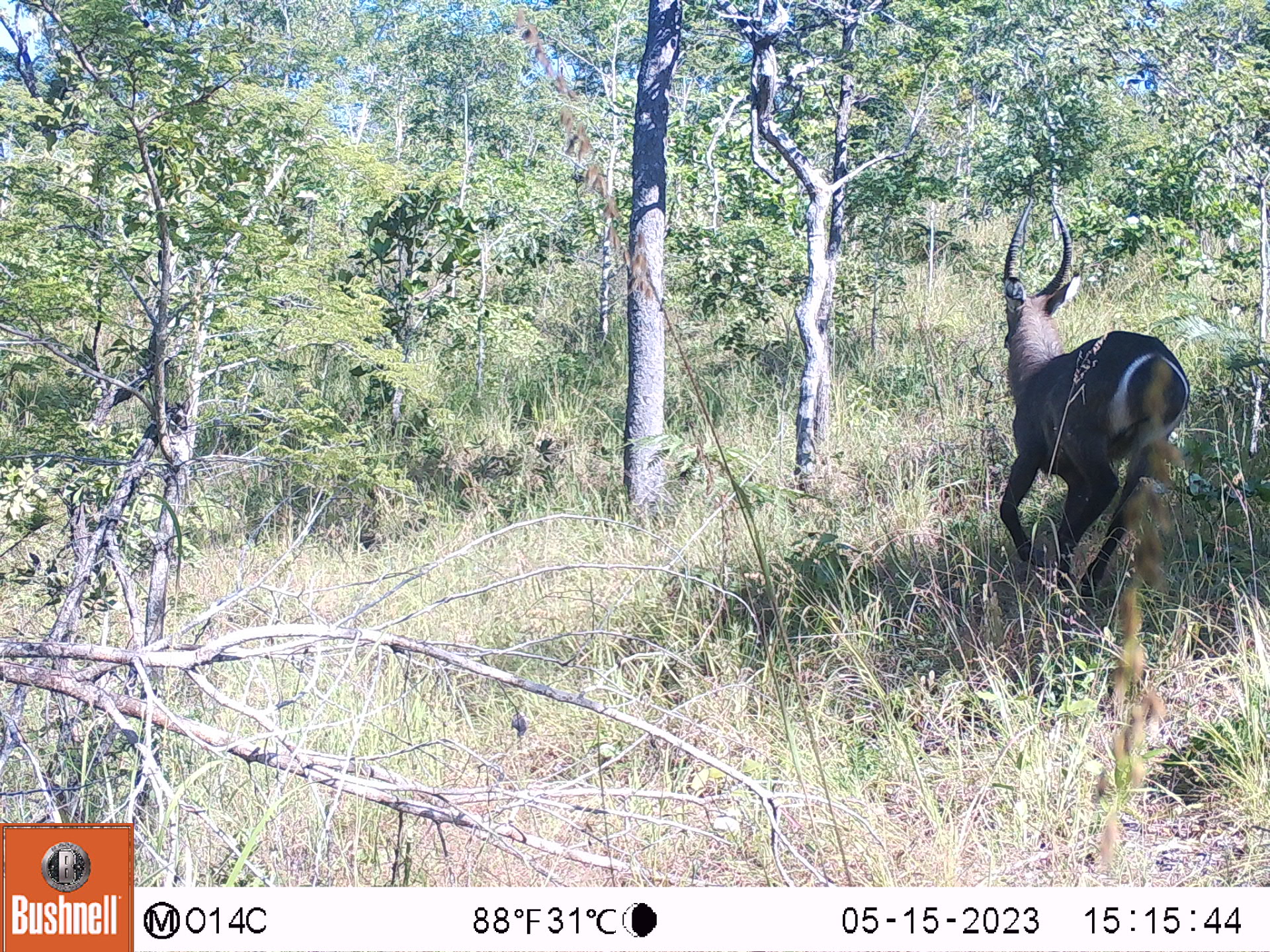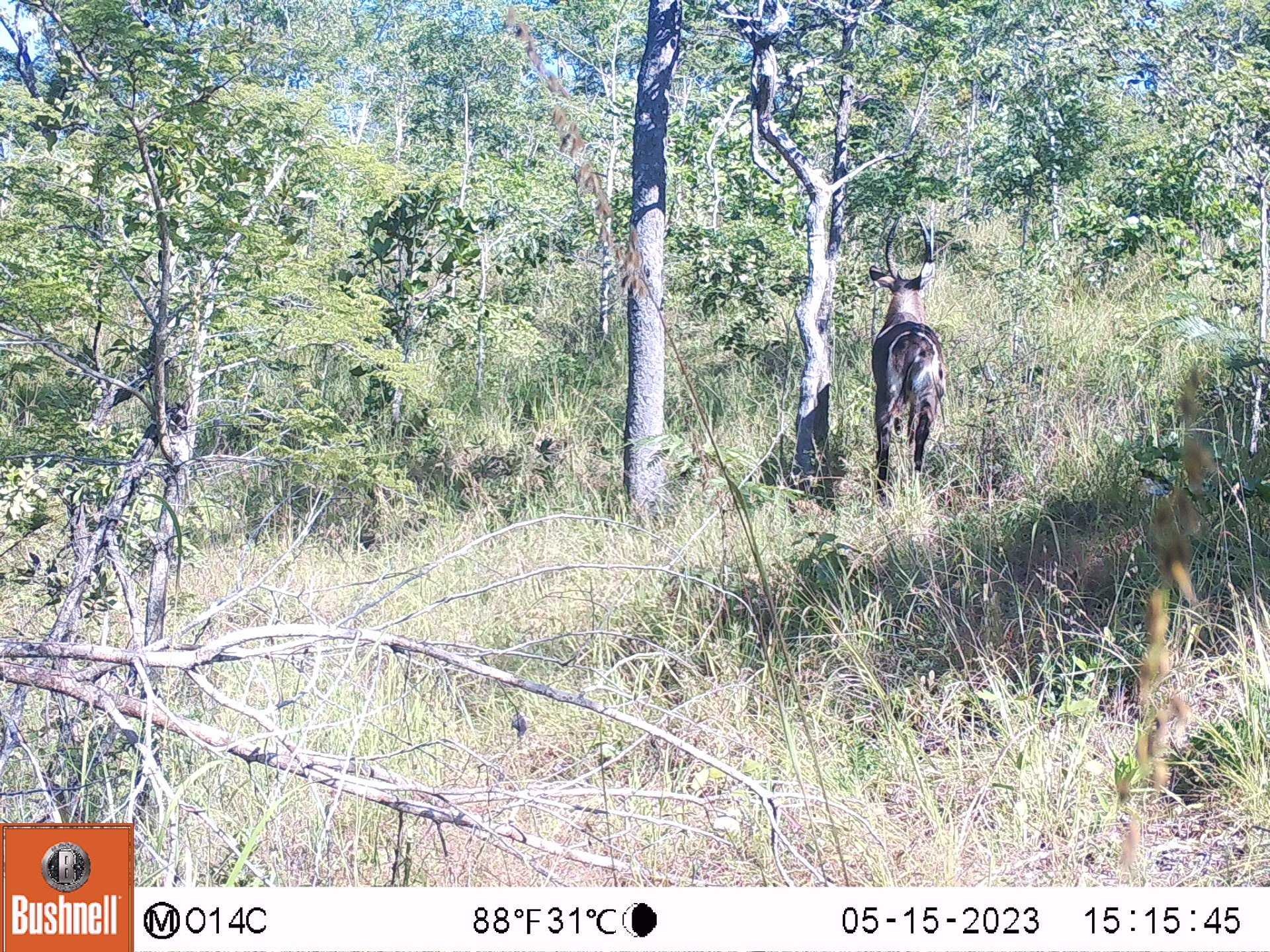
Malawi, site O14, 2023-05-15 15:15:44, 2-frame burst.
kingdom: Animalia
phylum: Chordata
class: Mammalia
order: Artiodactyla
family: Bovidae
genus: Kobus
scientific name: Kobus ellipsiprymnus ellipsiprymnus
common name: common waterbuck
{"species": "common waterbuck (Kobus ellipsiprymnus ellipsiprymnus)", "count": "1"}